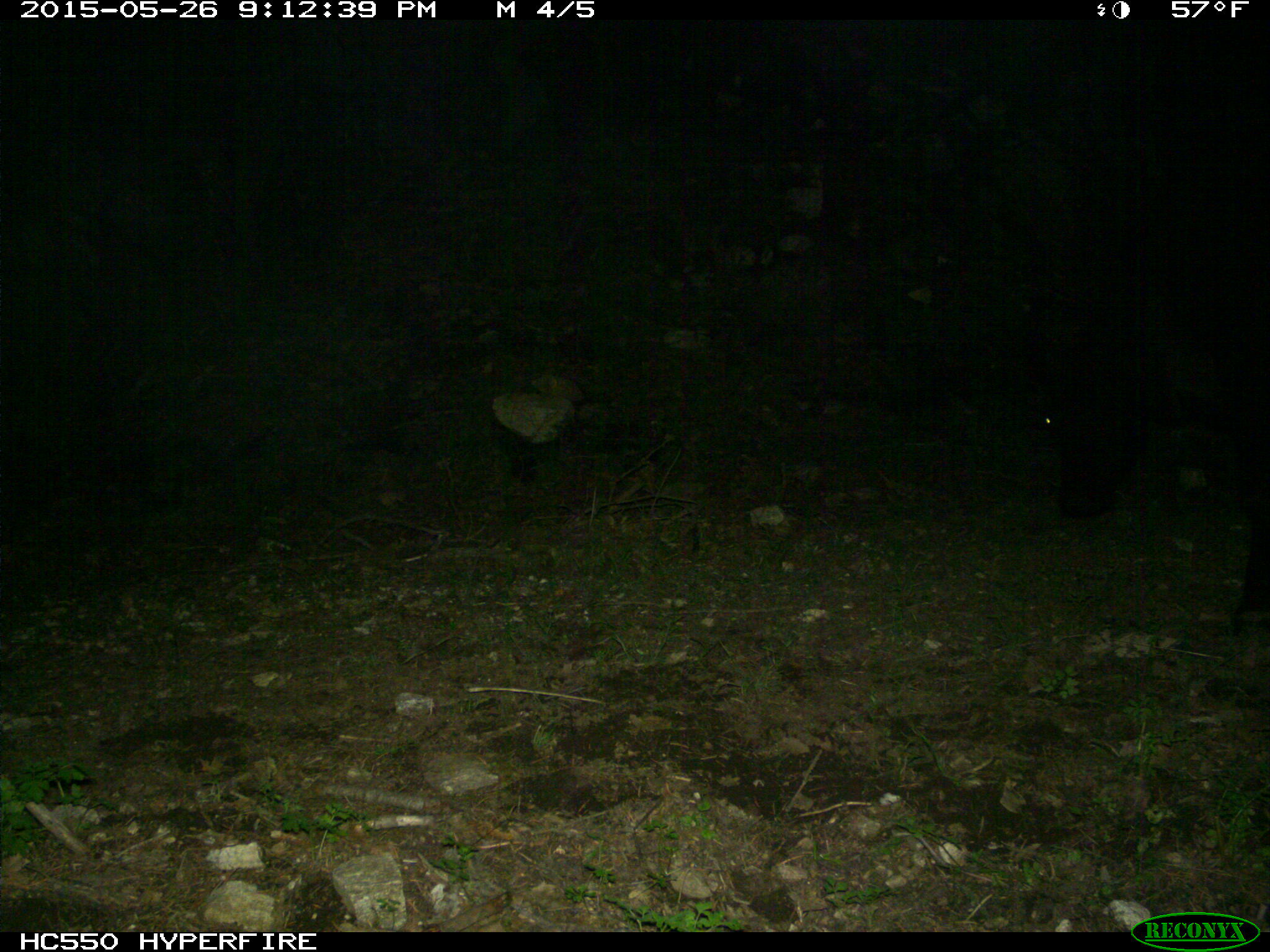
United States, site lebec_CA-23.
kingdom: Animalia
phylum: Chordata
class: Mammalia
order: Artiodactyla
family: Bovidae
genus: Bos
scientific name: Bos taurus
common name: domestic cow